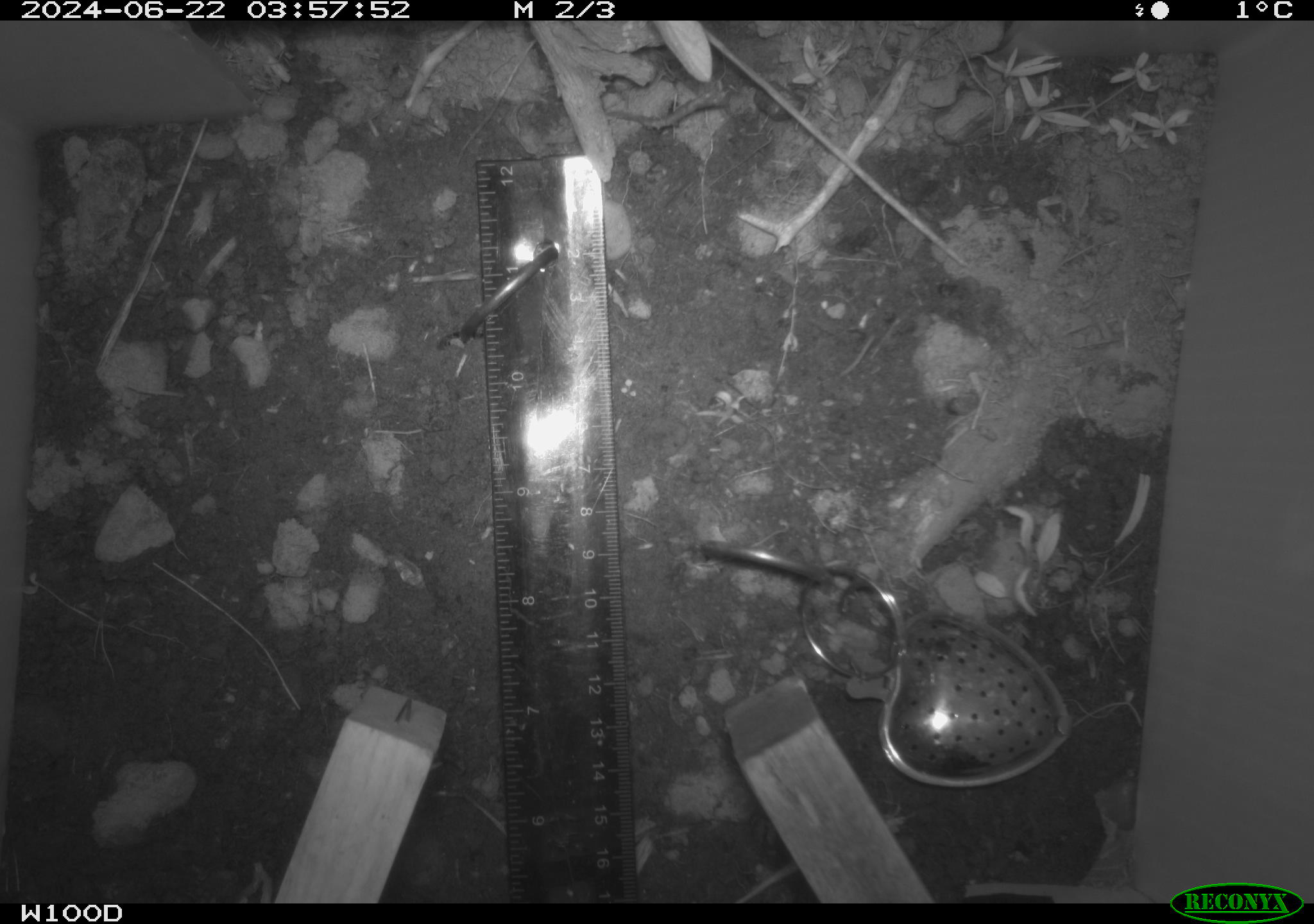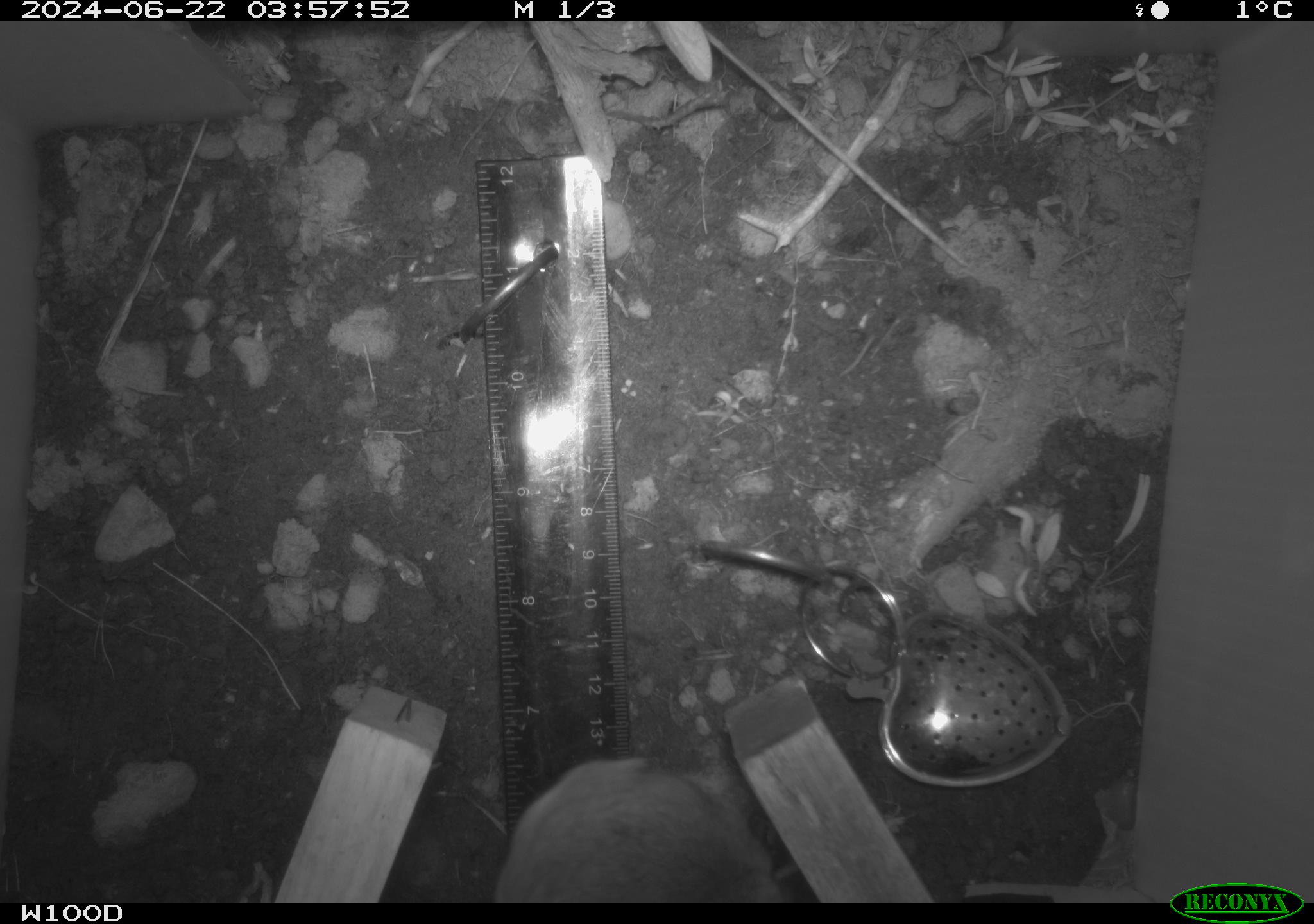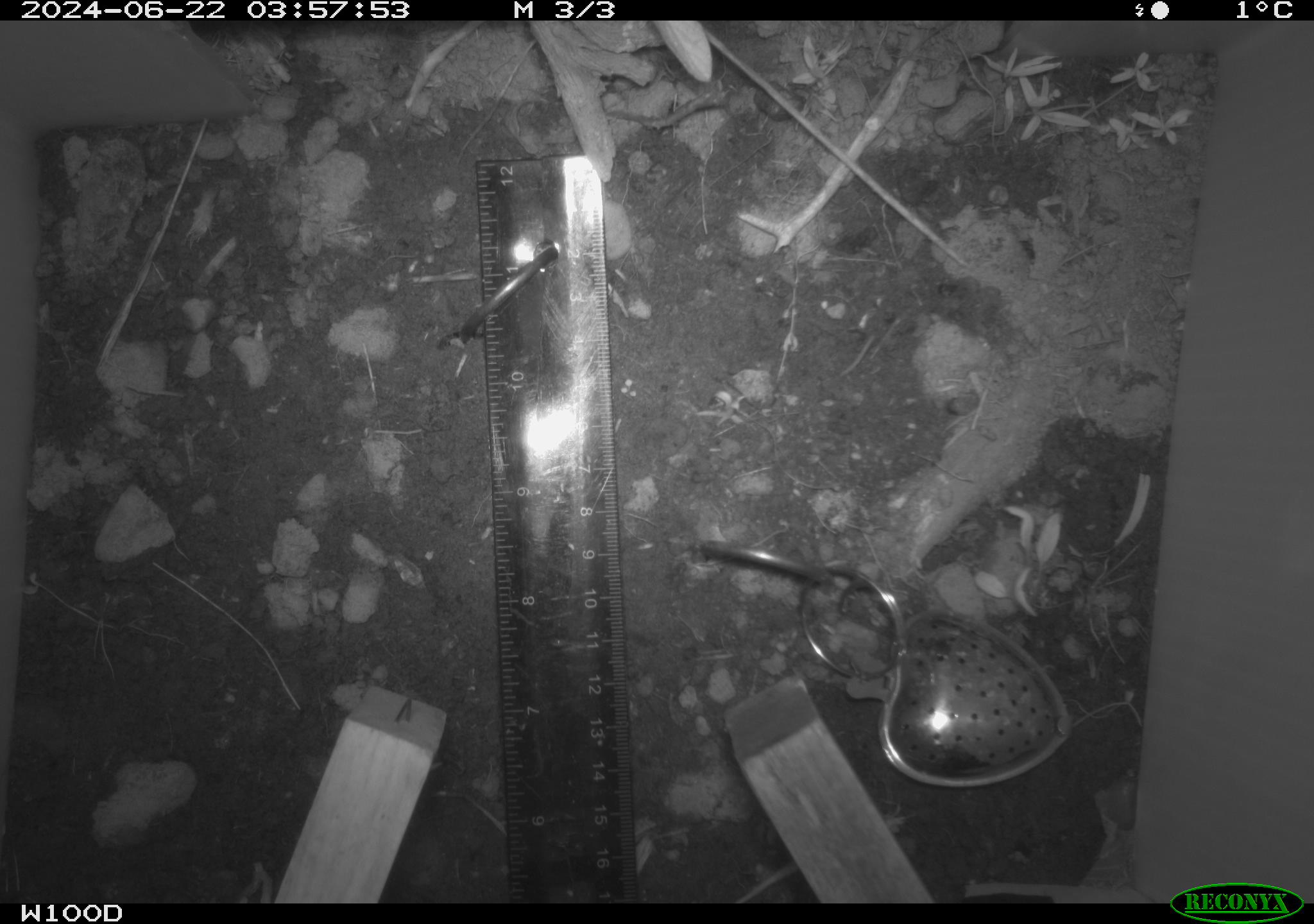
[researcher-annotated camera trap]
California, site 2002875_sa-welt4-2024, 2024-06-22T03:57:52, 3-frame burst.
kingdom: Animalia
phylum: Chordata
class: Mammalia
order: Rodentia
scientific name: Rodentia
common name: rodent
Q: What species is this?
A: Rodent (Rodentia).